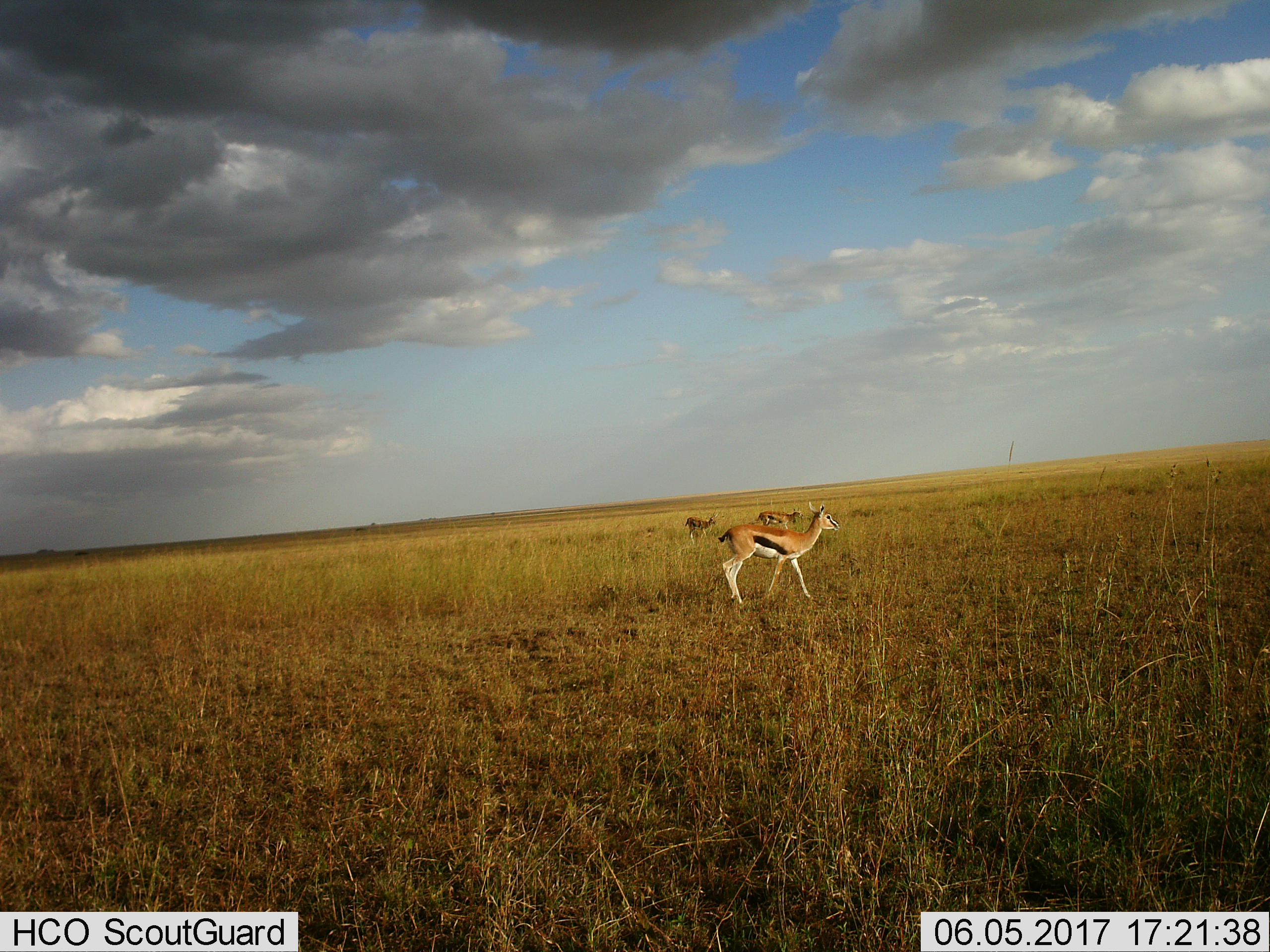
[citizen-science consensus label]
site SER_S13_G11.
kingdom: Animalia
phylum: Chordata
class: Mammalia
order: Artiodactyla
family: Bovidae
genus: Eudorcas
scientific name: Eudorcas thomsonii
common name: thomson's gazelle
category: gazellethomsons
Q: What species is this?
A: Gazellethomsons (thomson's gazelle) (Eudorcas thomsonii).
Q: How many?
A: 3.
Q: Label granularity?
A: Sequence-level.